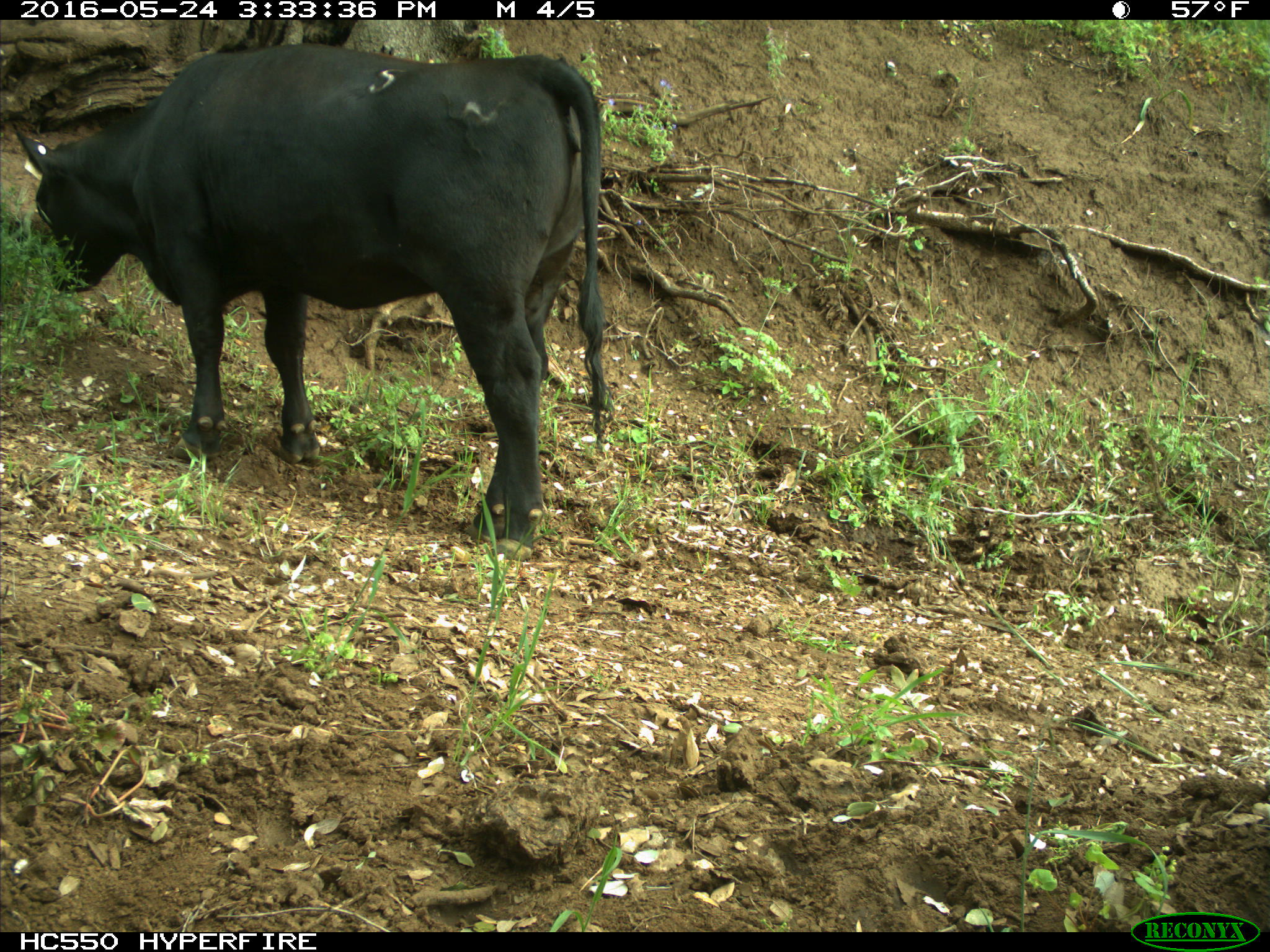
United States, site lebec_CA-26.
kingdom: Animalia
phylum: Chordata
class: Mammalia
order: Artiodactyla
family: Bovidae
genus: Bos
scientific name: Bos taurus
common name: domestic cow